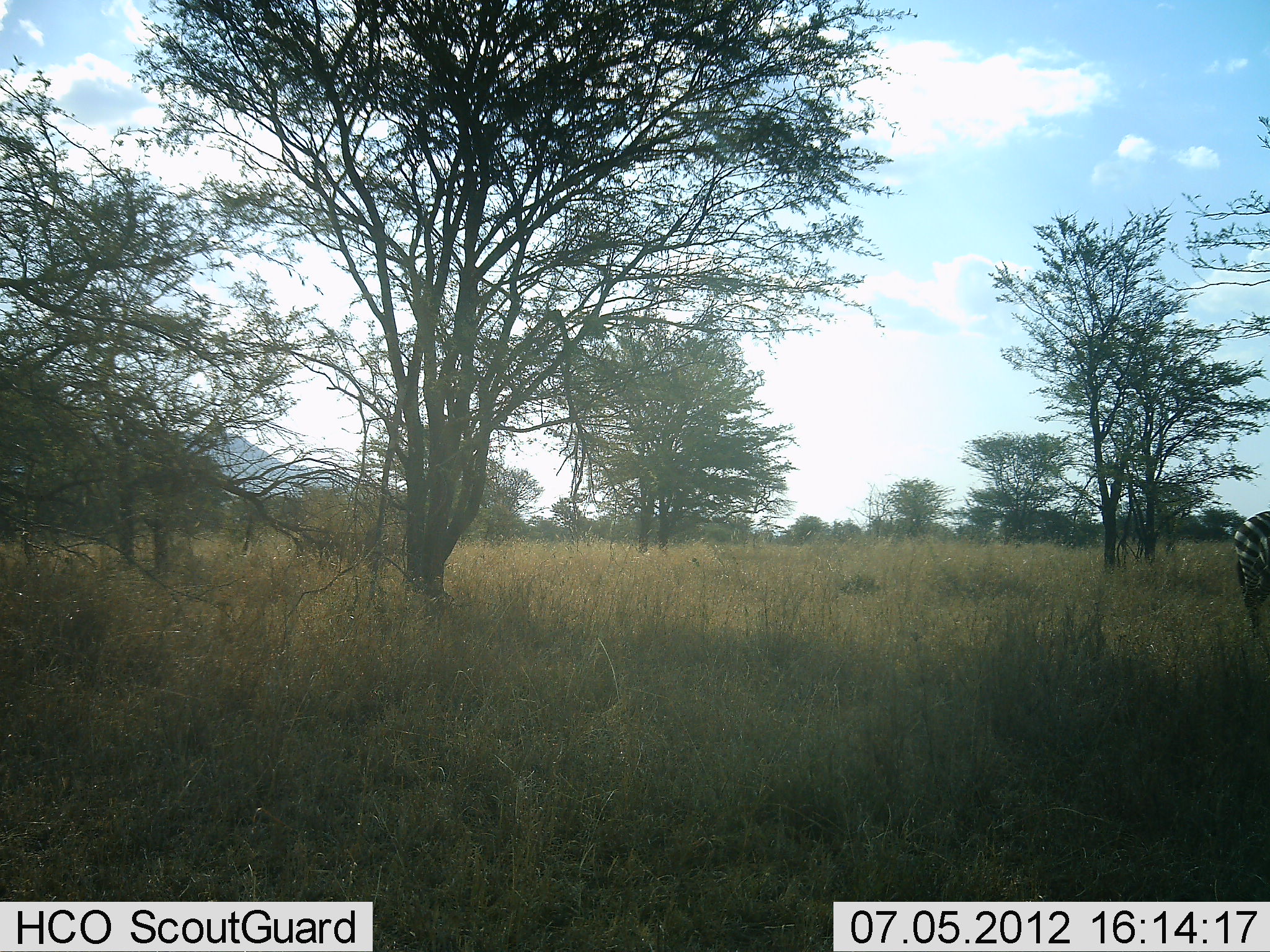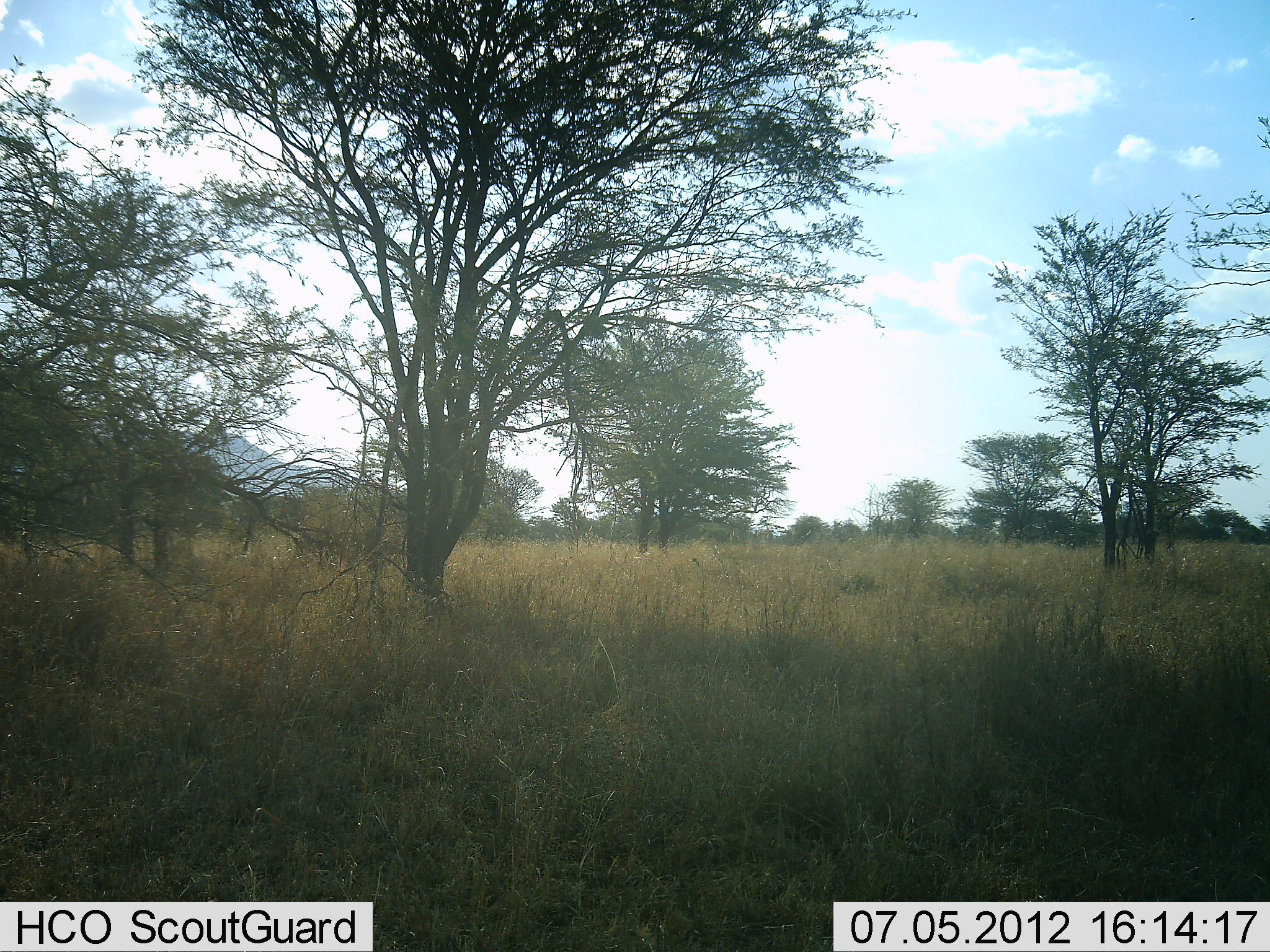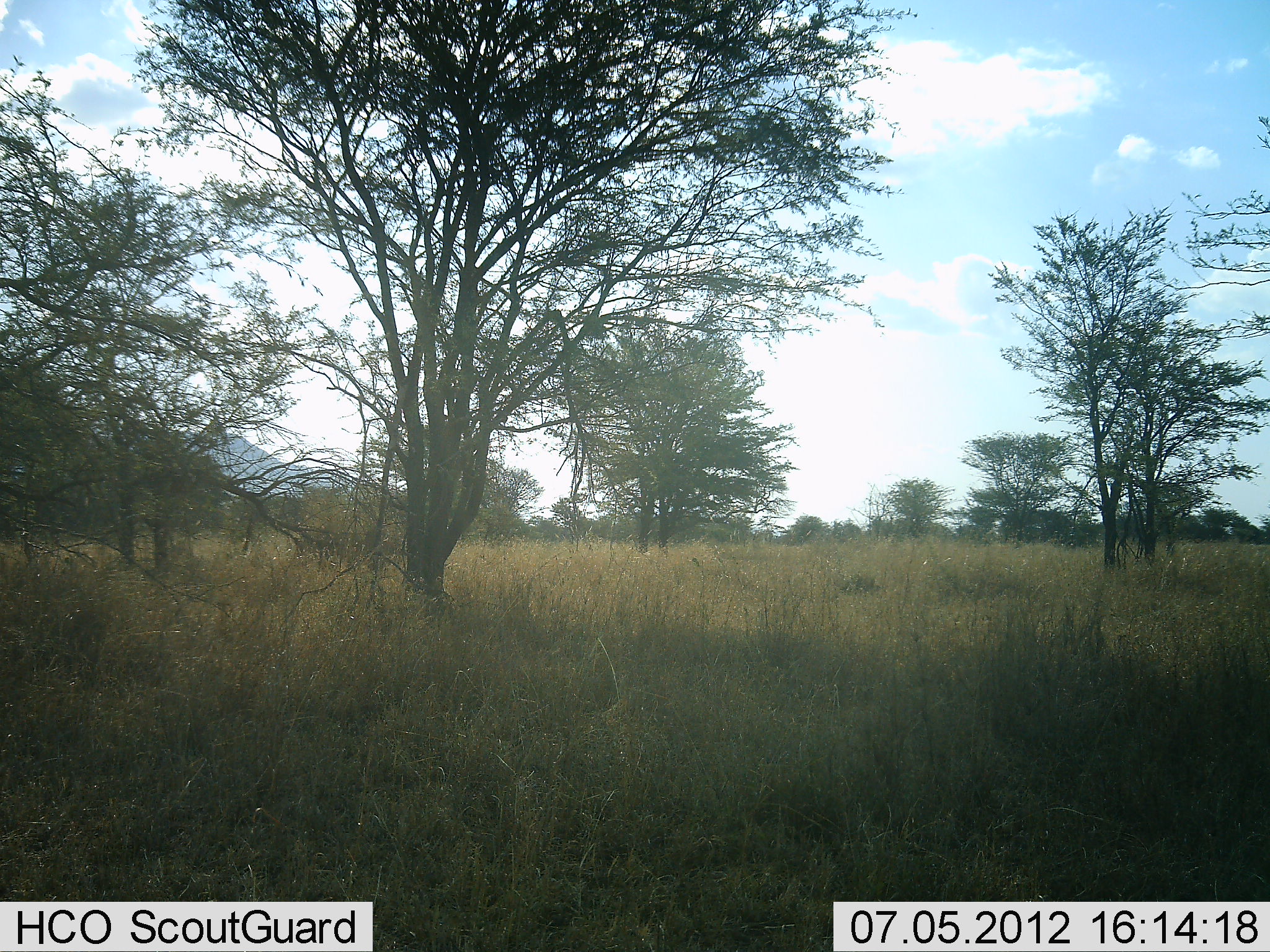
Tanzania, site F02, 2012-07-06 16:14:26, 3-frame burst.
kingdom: Animalia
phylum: Chordata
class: Mammalia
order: Perissodactyla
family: Equidae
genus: Equus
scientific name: Equus quagga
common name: plains zebra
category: zebra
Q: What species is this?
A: Zebra (plains zebra) (Equus quagga).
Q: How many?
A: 1.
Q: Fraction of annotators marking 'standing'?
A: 20%.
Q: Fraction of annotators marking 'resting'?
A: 0%.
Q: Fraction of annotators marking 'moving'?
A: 80%.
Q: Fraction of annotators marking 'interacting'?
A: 0%.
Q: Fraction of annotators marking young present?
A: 0%.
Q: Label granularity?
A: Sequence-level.